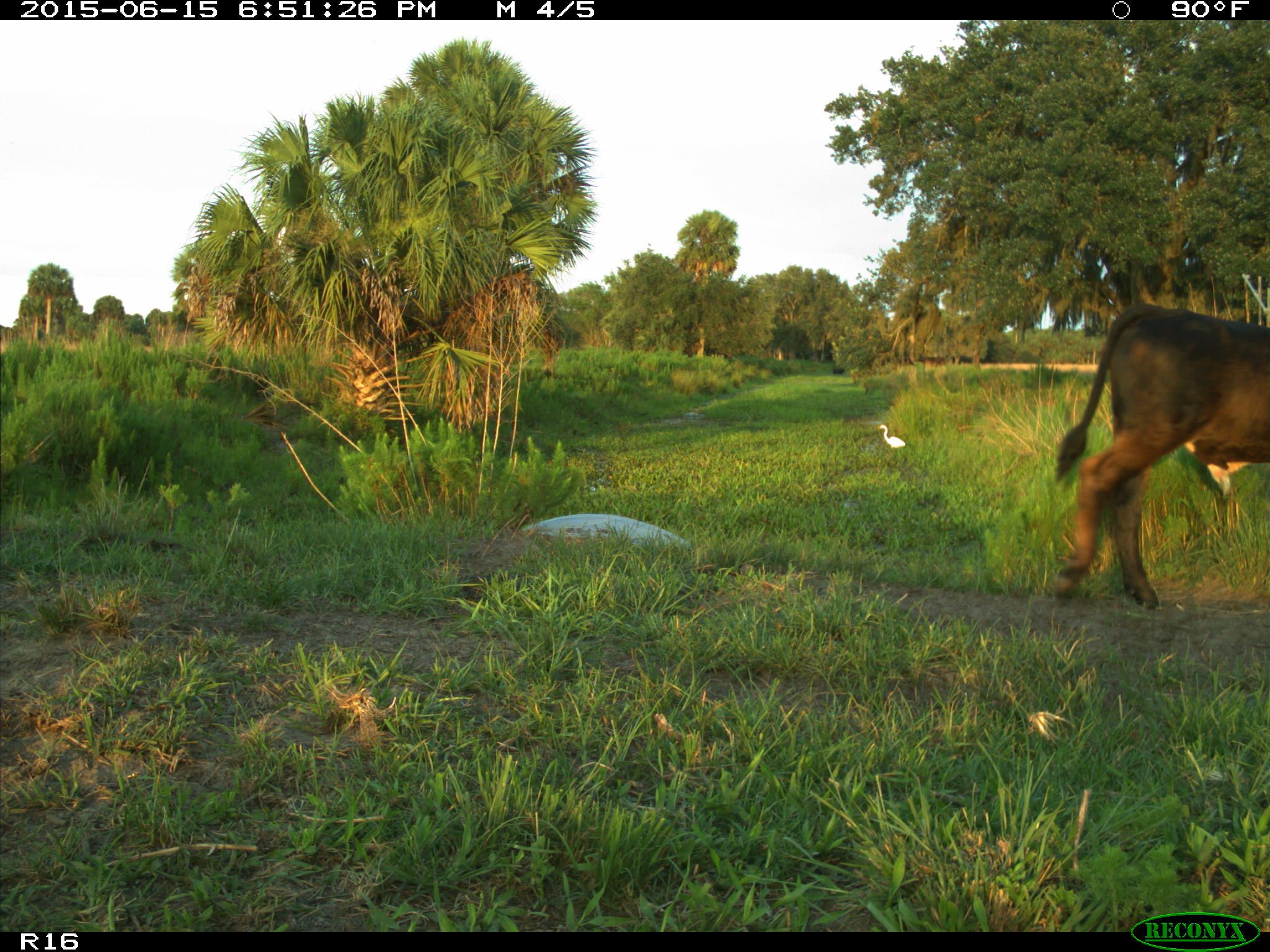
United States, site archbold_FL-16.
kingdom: Animalia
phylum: Chordata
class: Mammalia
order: Artiodactyla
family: Bovidae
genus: Bos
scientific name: Bos taurus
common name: domestic cow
Bos taurus (domestic cow).